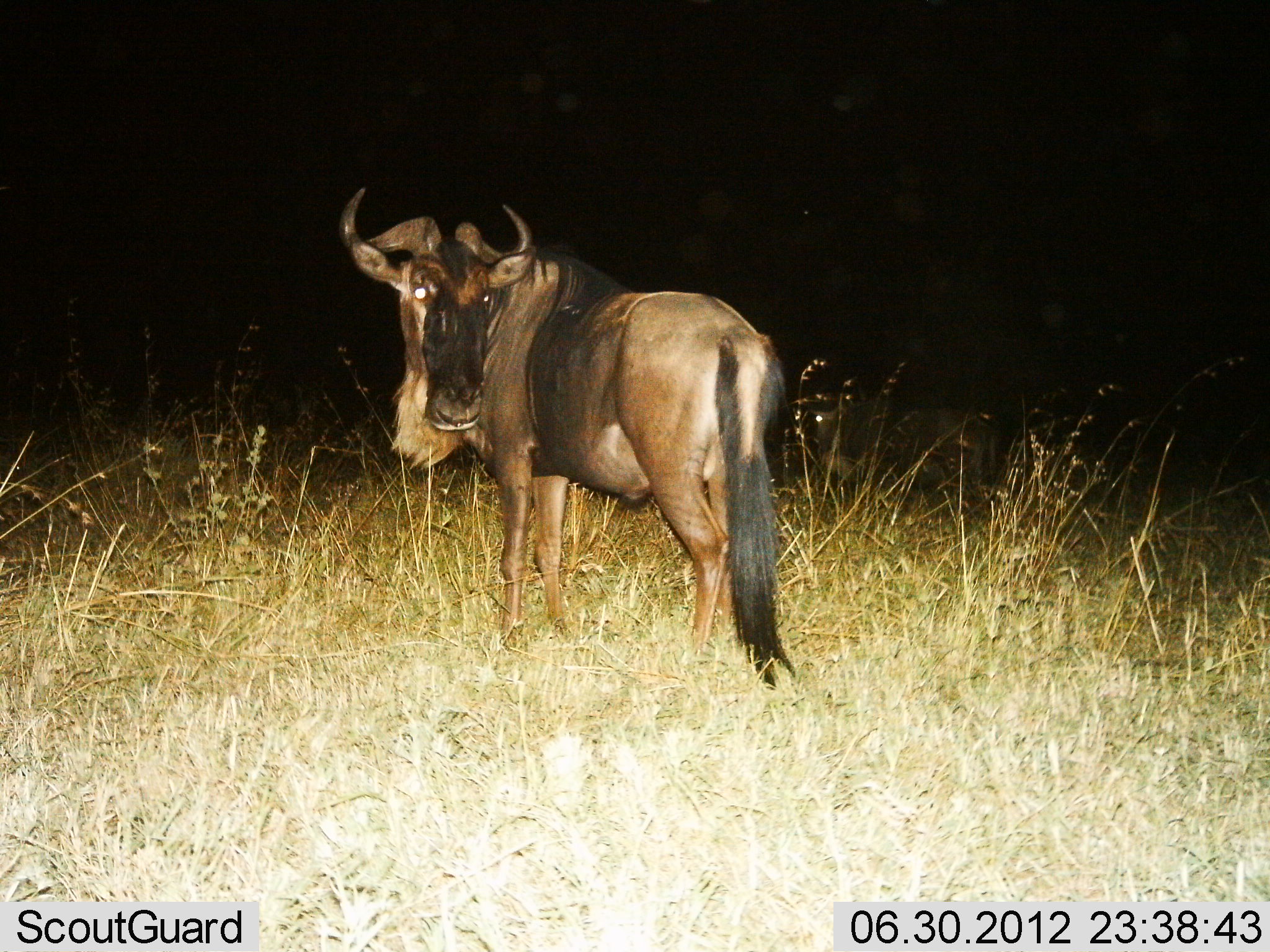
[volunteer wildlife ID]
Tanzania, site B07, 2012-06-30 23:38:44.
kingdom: Animalia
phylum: Chordata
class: Mammalia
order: Artiodactyla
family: Bovidae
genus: Connochaetes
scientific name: Connochaetes taurinus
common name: blue wildebeest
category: wildebeest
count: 1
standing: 100%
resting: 10%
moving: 0%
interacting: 0%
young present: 0%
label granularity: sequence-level